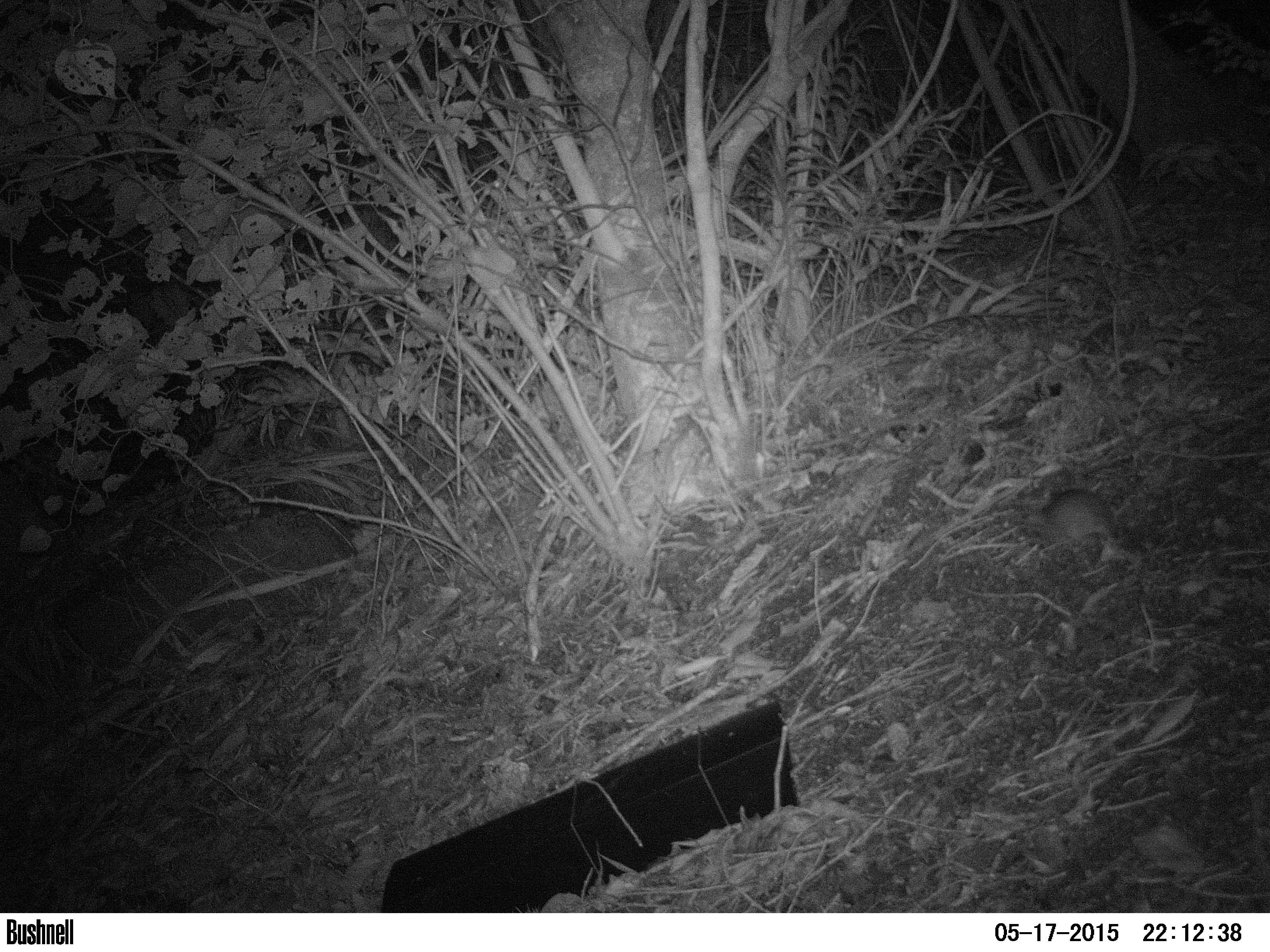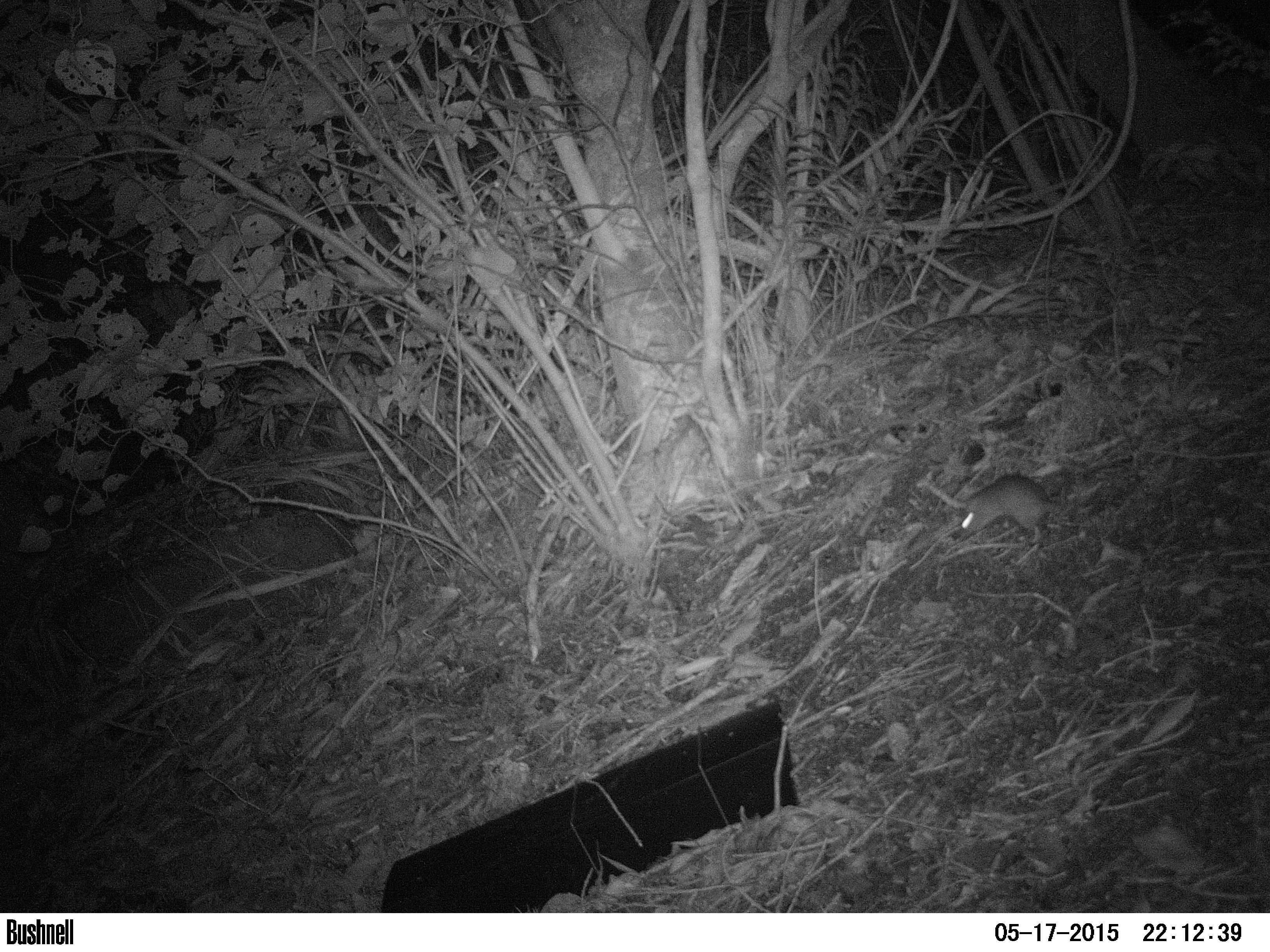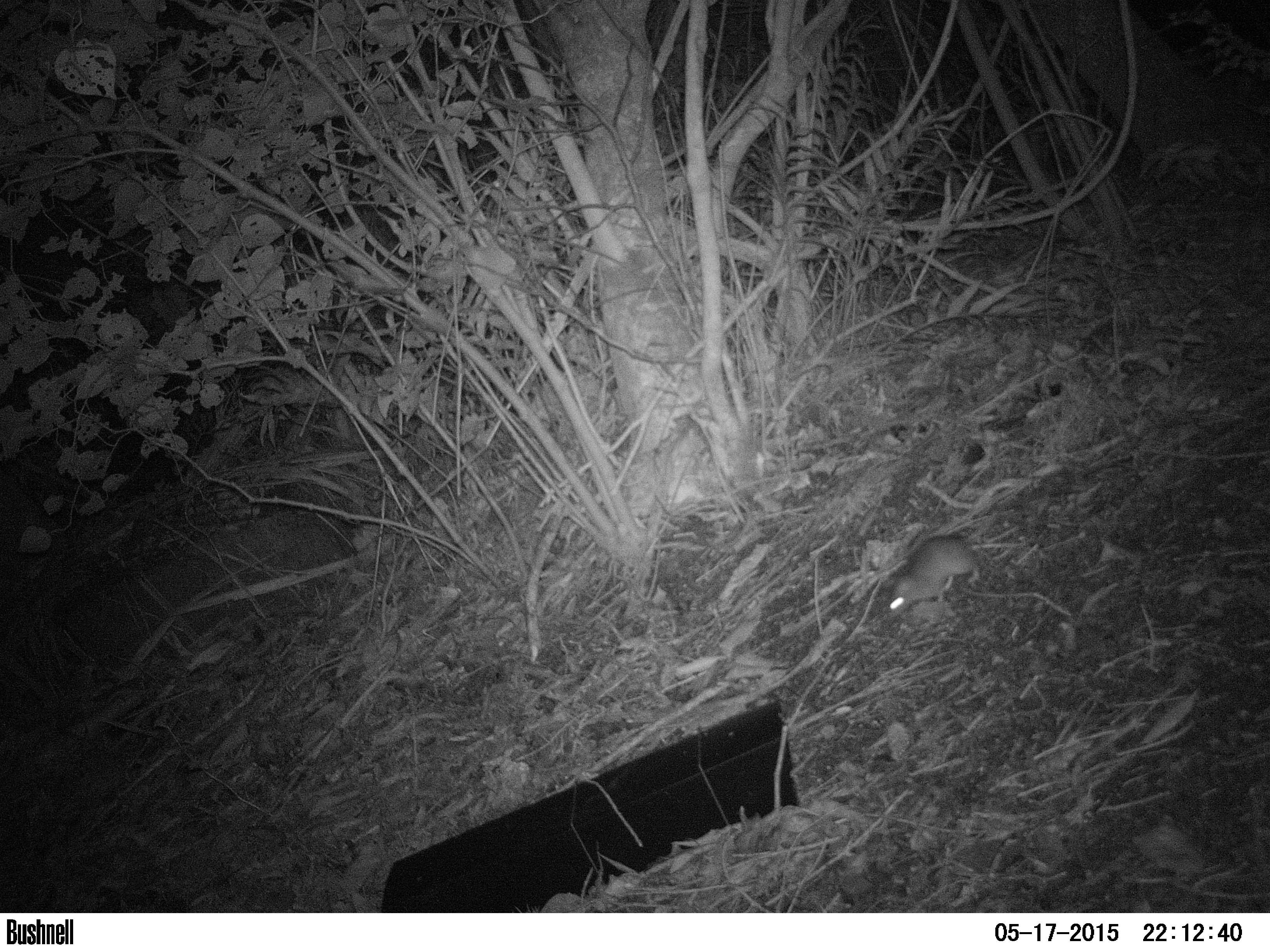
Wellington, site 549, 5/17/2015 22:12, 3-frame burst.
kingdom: Animalia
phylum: Chordata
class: Mammalia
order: Rodentia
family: Muridae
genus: Rattus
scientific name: Rattus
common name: rat